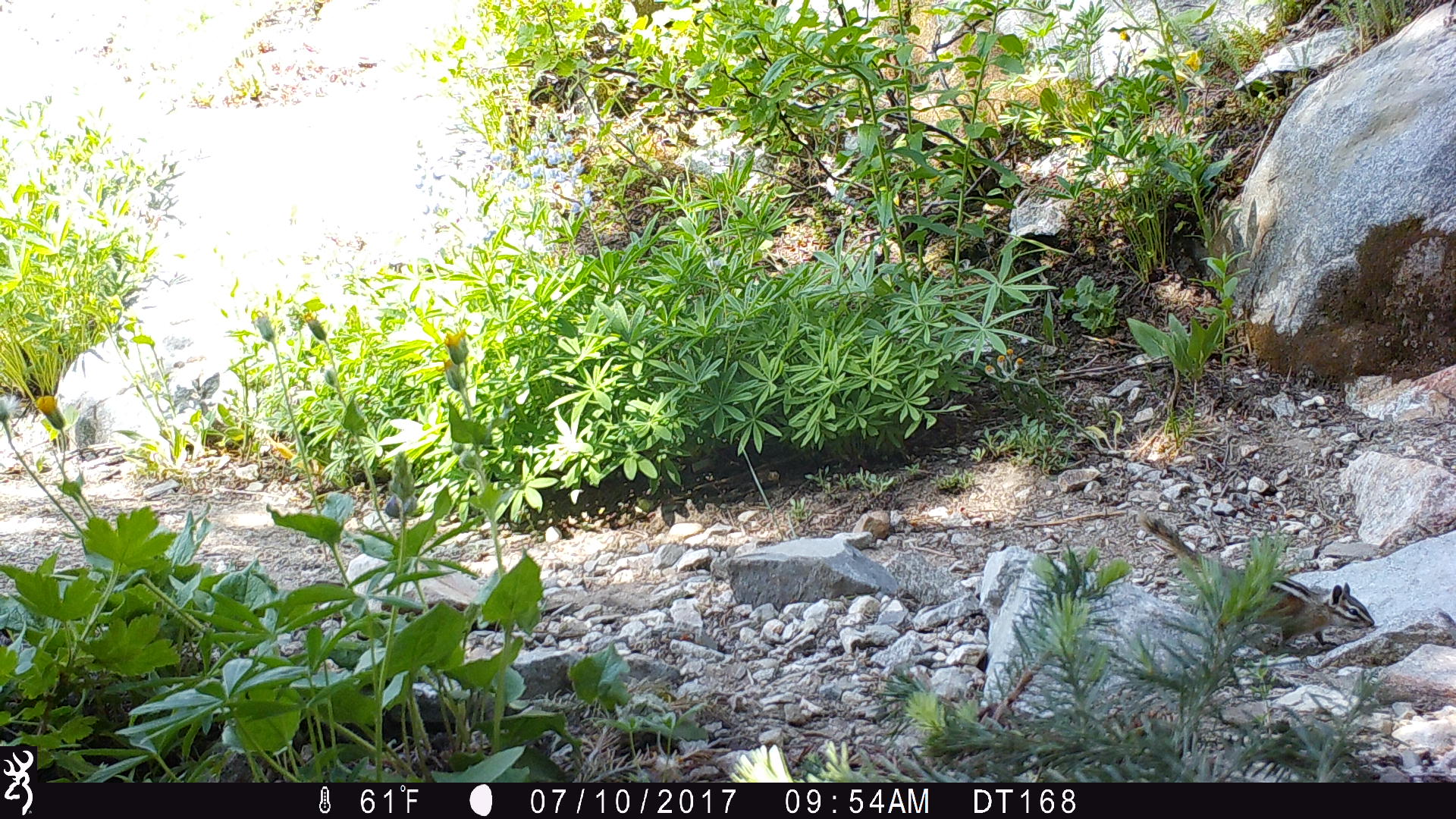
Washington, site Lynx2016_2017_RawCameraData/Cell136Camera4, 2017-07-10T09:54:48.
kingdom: Animalia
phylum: Chordata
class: Mammalia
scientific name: Mammalia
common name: small mammal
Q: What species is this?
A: Small mammal (Mammalia).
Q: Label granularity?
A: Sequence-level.